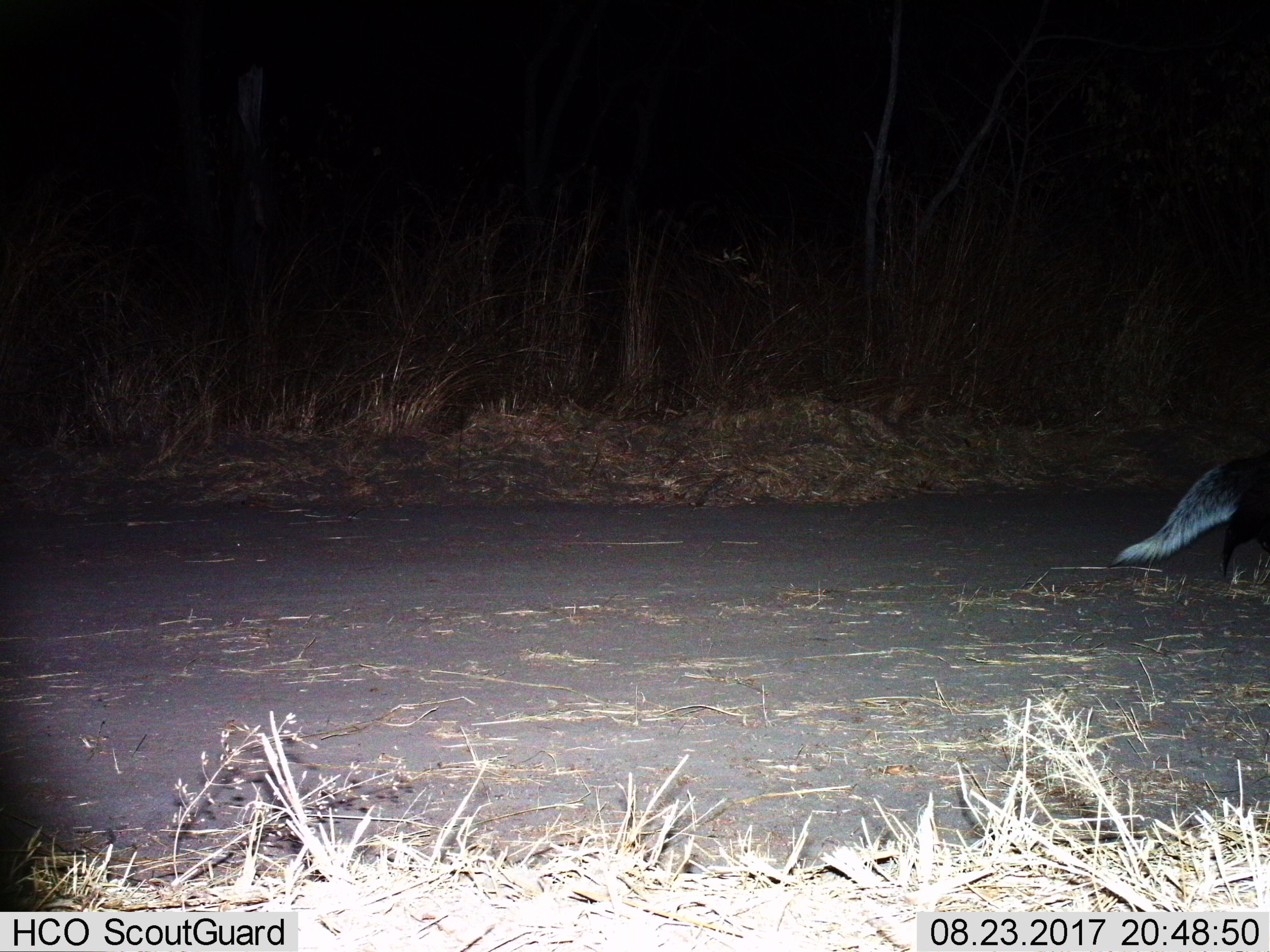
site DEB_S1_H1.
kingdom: Animalia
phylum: Chordata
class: Mammalia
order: Carnivora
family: Herpestidae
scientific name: Herpestidae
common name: mongoose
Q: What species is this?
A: Mongoose (Herpestidae).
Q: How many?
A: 1.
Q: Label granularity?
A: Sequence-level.